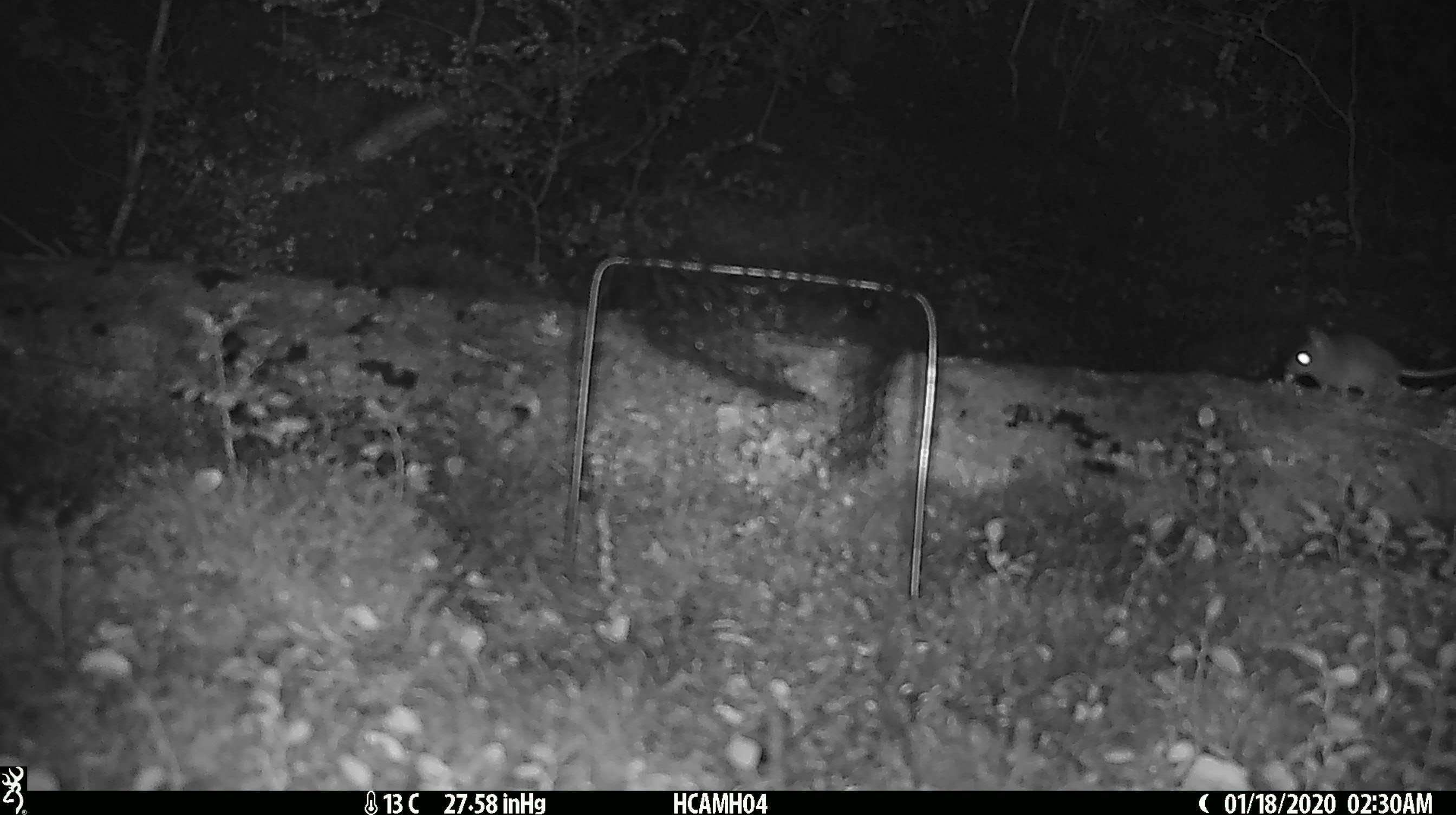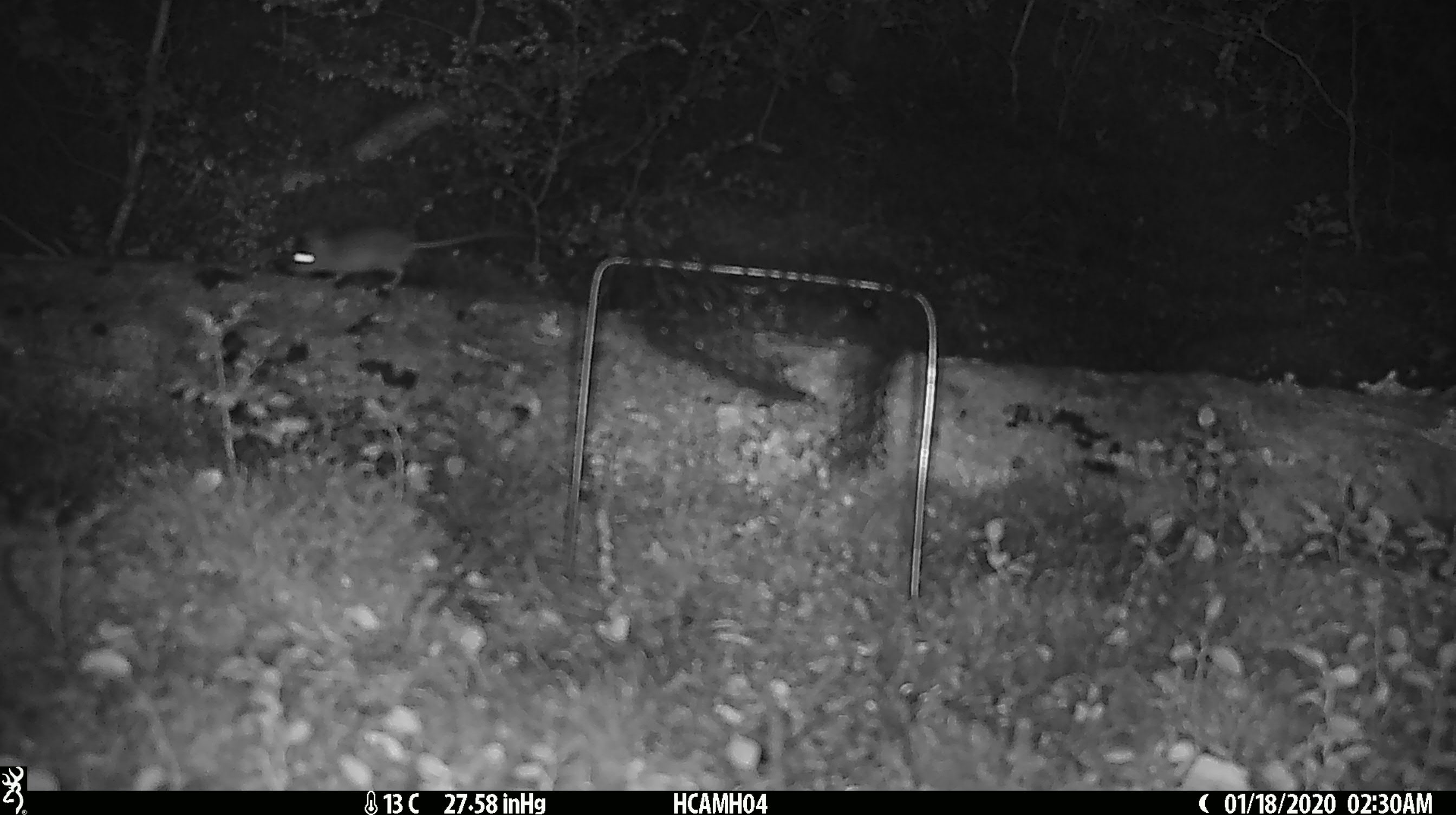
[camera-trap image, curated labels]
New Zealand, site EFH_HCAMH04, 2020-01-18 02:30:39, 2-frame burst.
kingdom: Animalia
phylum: Chordata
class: Mammalia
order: Rodentia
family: Muridae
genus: Mus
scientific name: Mus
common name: mouse